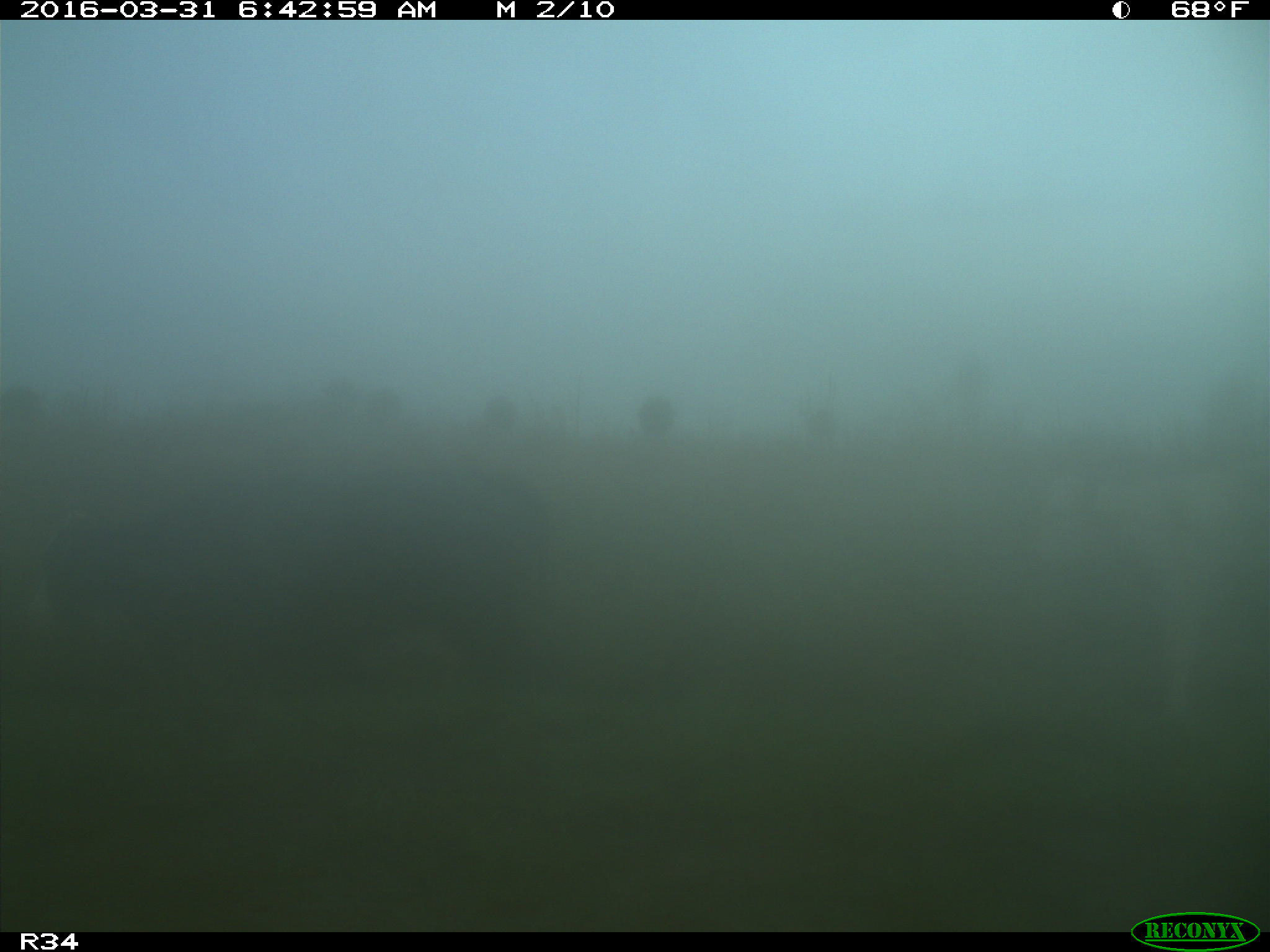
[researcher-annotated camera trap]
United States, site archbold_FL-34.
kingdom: Animalia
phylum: Chordata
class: Mammalia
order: Artiodactyla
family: Bovidae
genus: Bos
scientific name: Bos taurus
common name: domestic cow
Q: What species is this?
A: Bos taurus (domestic cow).